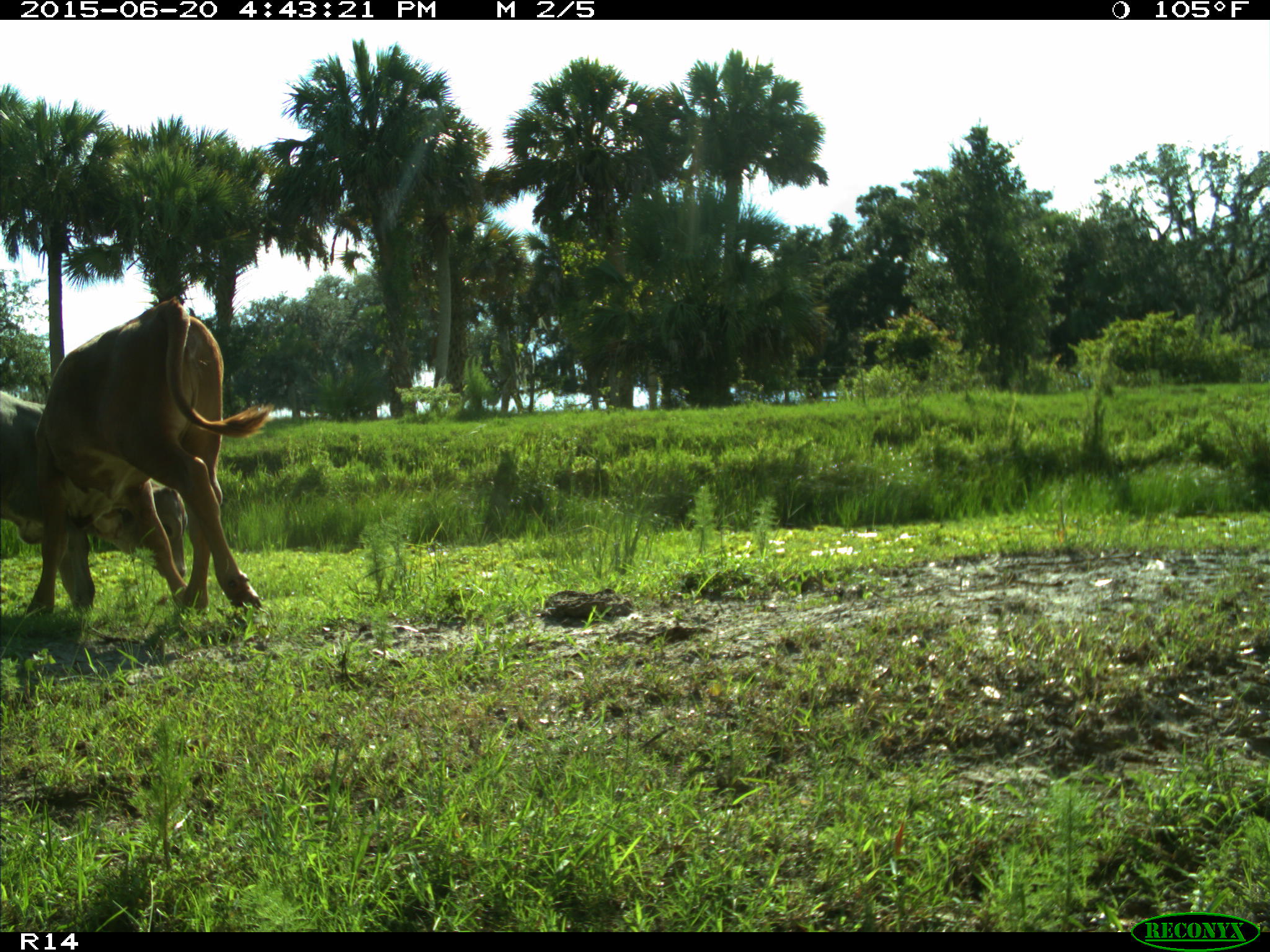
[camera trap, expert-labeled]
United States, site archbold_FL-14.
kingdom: Animalia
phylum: Chordata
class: Mammalia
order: Artiodactyla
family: Bovidae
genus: Bos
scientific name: Bos taurus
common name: domestic cow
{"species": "Bos taurus (domestic cow)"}